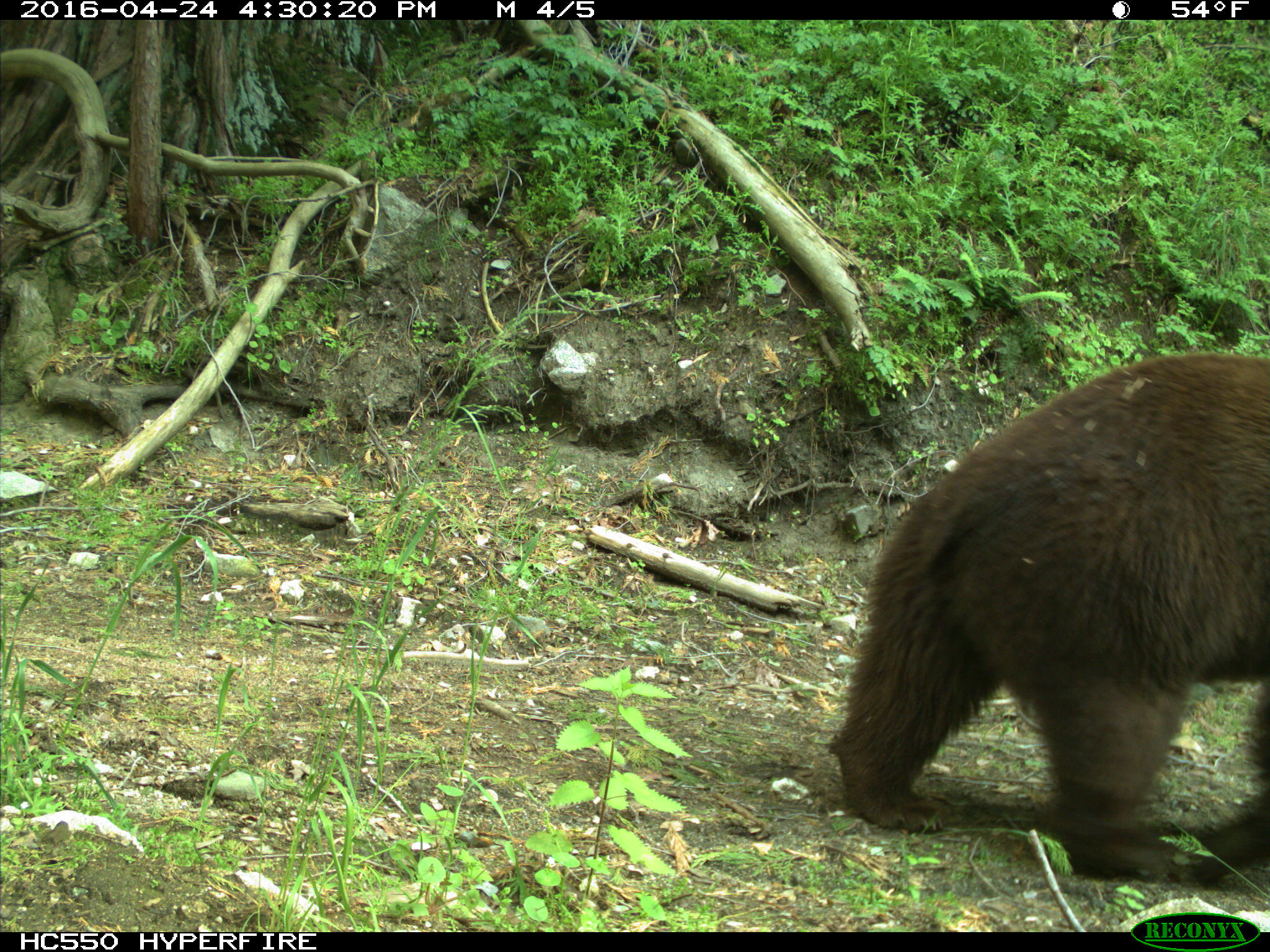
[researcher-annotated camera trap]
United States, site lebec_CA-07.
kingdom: Animalia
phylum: Chordata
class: Mammalia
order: Carnivora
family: Ursidae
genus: Ursus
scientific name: Ursus americanus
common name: american black bear